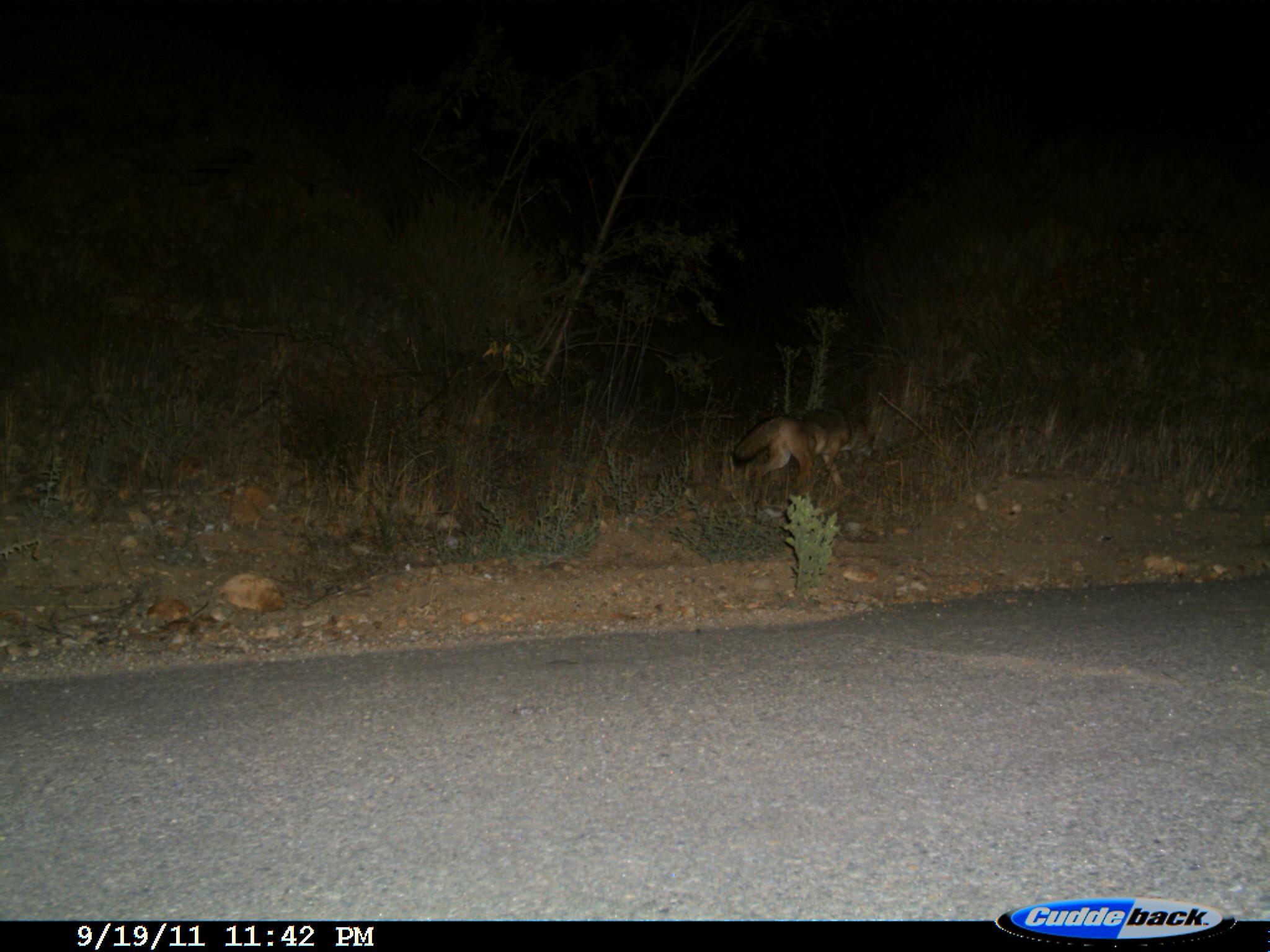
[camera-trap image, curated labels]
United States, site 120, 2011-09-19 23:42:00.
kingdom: Animalia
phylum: Chordata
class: Mammalia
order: Carnivora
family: Canidae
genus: Canis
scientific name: Canis latrans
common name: coyote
Coyote (Canis latrans).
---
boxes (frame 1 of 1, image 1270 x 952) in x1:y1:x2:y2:
coyote: 724:406:881:495